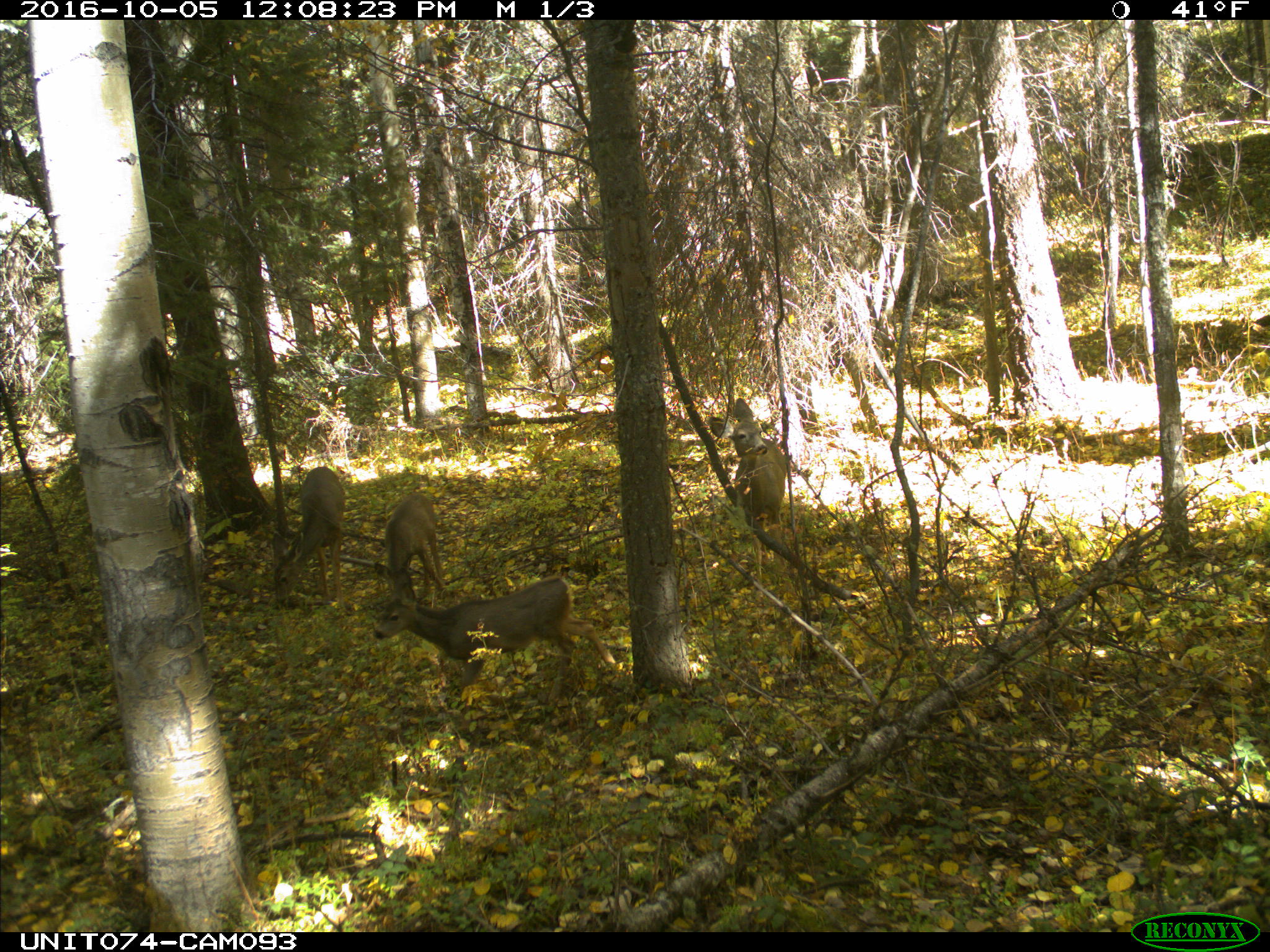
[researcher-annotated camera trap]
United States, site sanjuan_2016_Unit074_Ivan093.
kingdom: Animalia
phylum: Chordata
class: Mammalia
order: Artiodactyla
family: Cervidae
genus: Odocoileus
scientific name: Odocoileus hemionus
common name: mule deer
Odocoileus hemionus (mule deer).